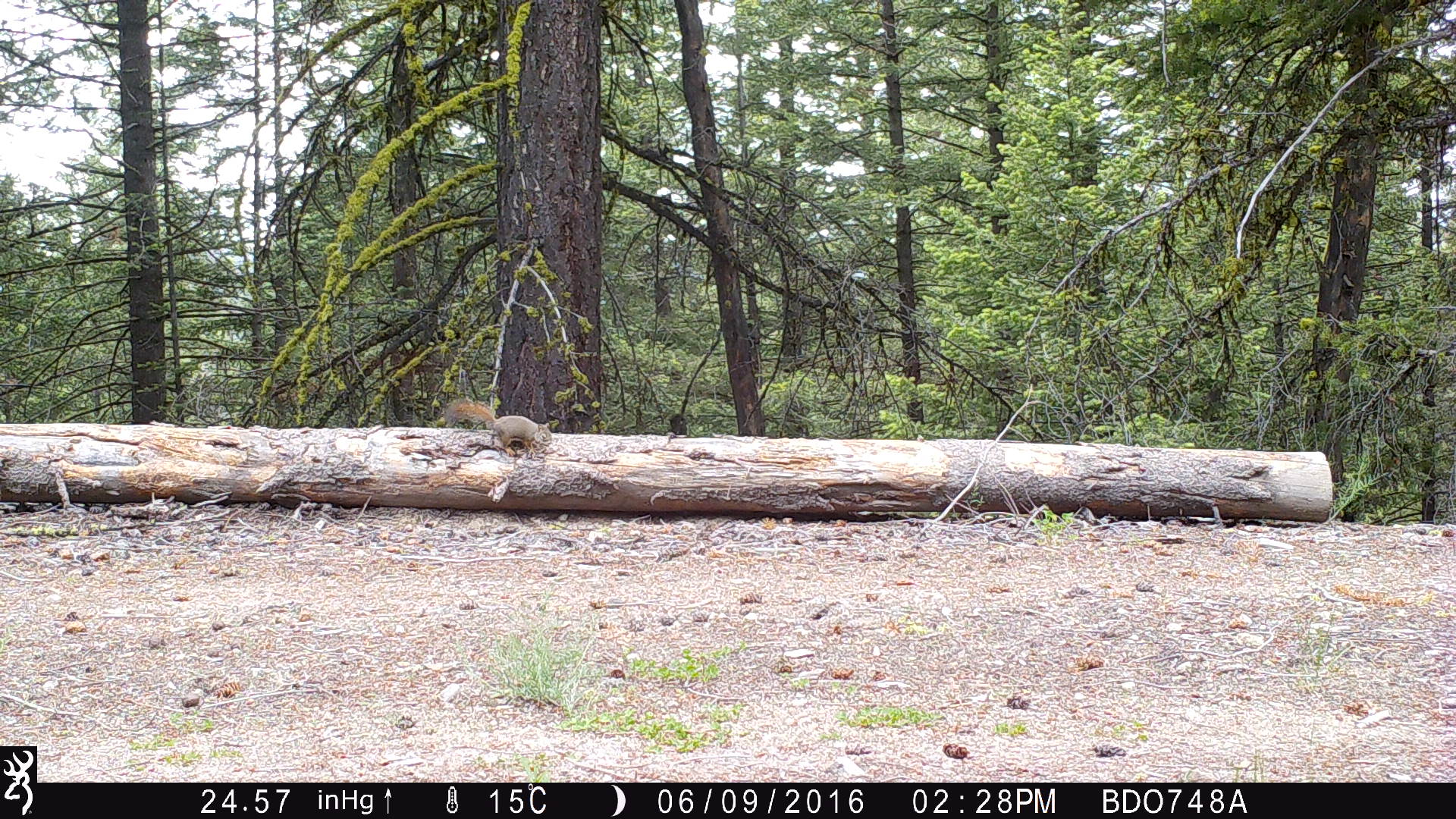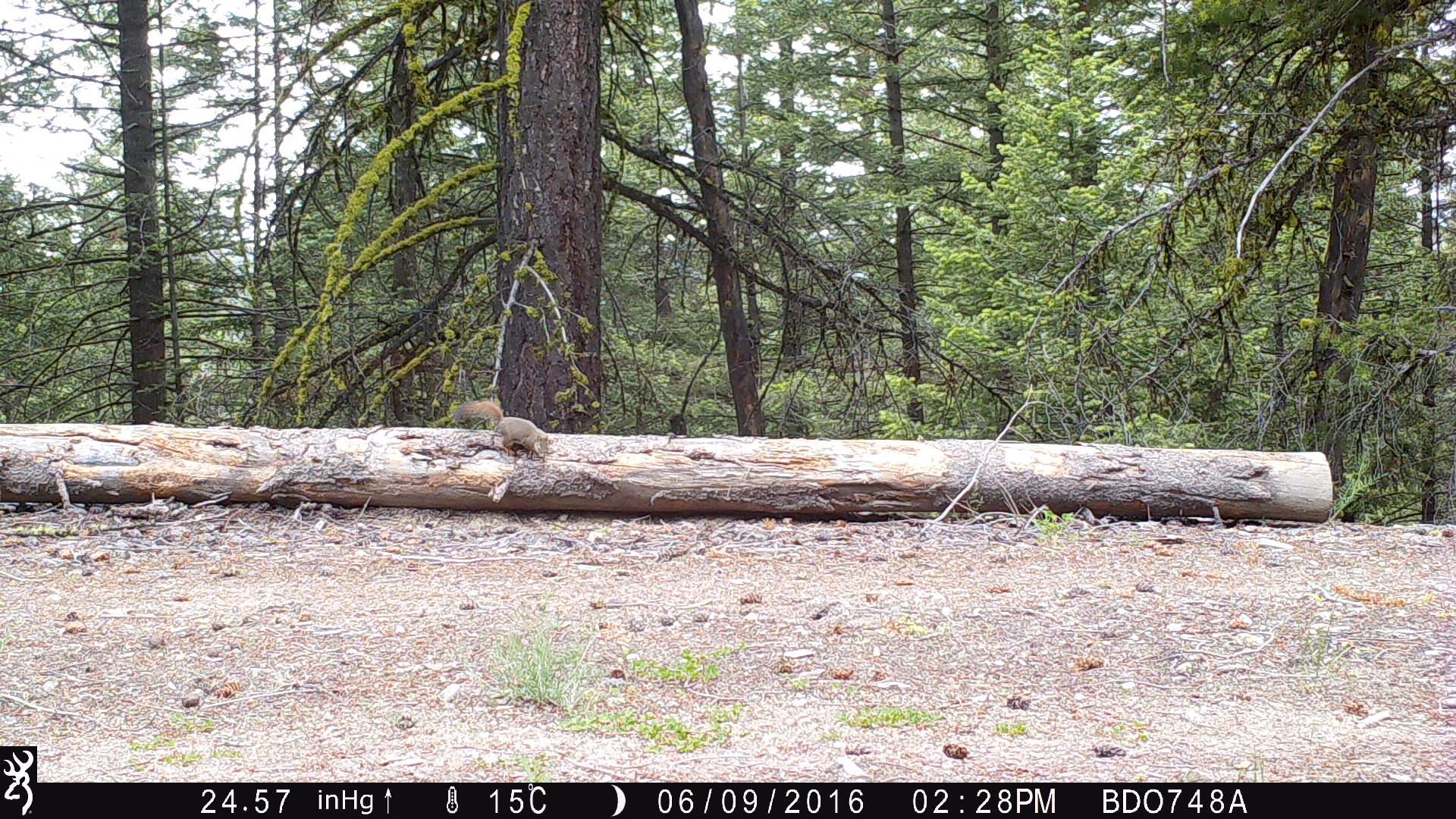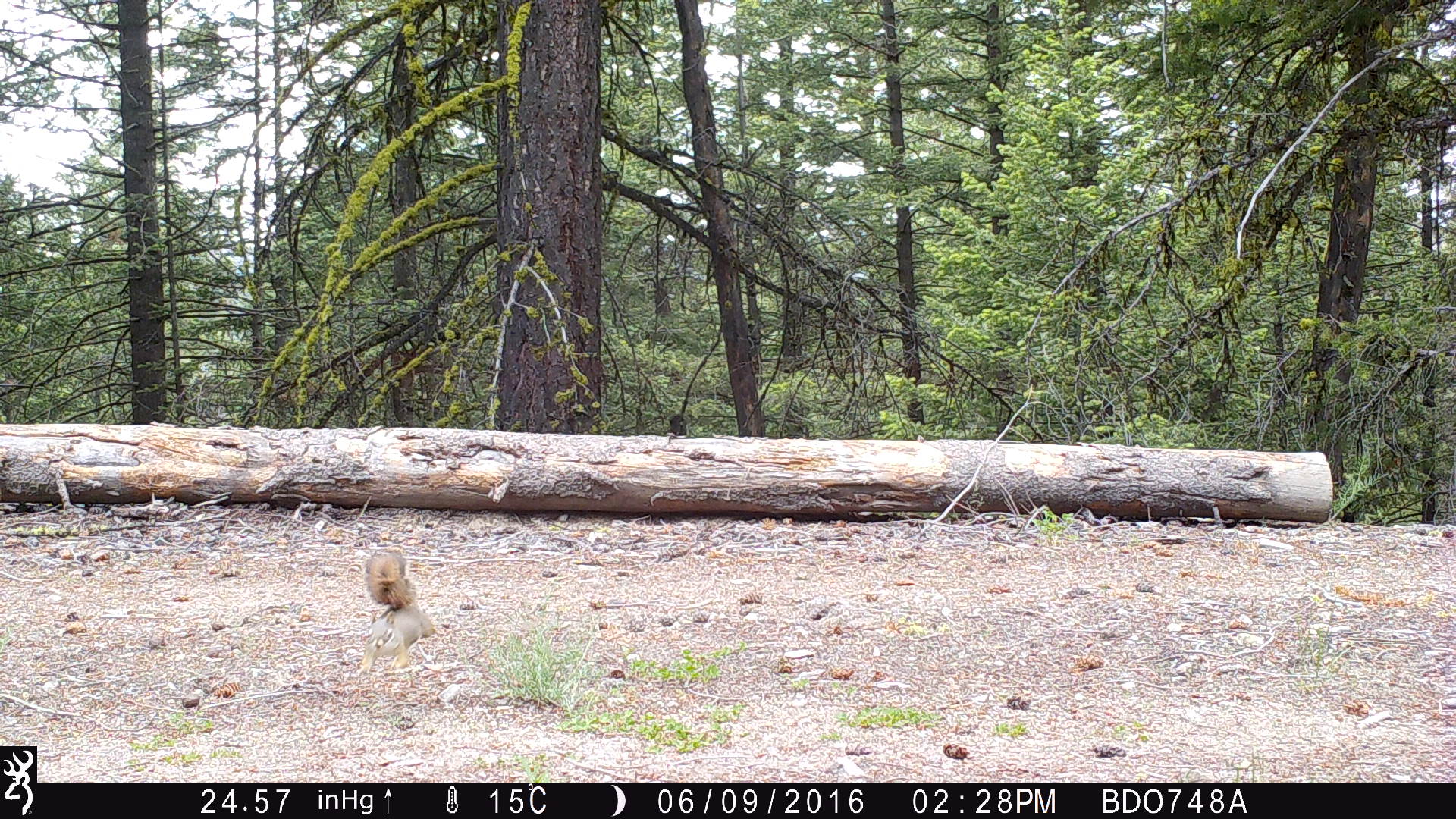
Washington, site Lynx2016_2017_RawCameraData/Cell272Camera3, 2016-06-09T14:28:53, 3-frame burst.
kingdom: Animalia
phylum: Chordata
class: Mammalia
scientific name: Mammalia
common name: small mammal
Small mammal (Mammalia). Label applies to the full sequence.